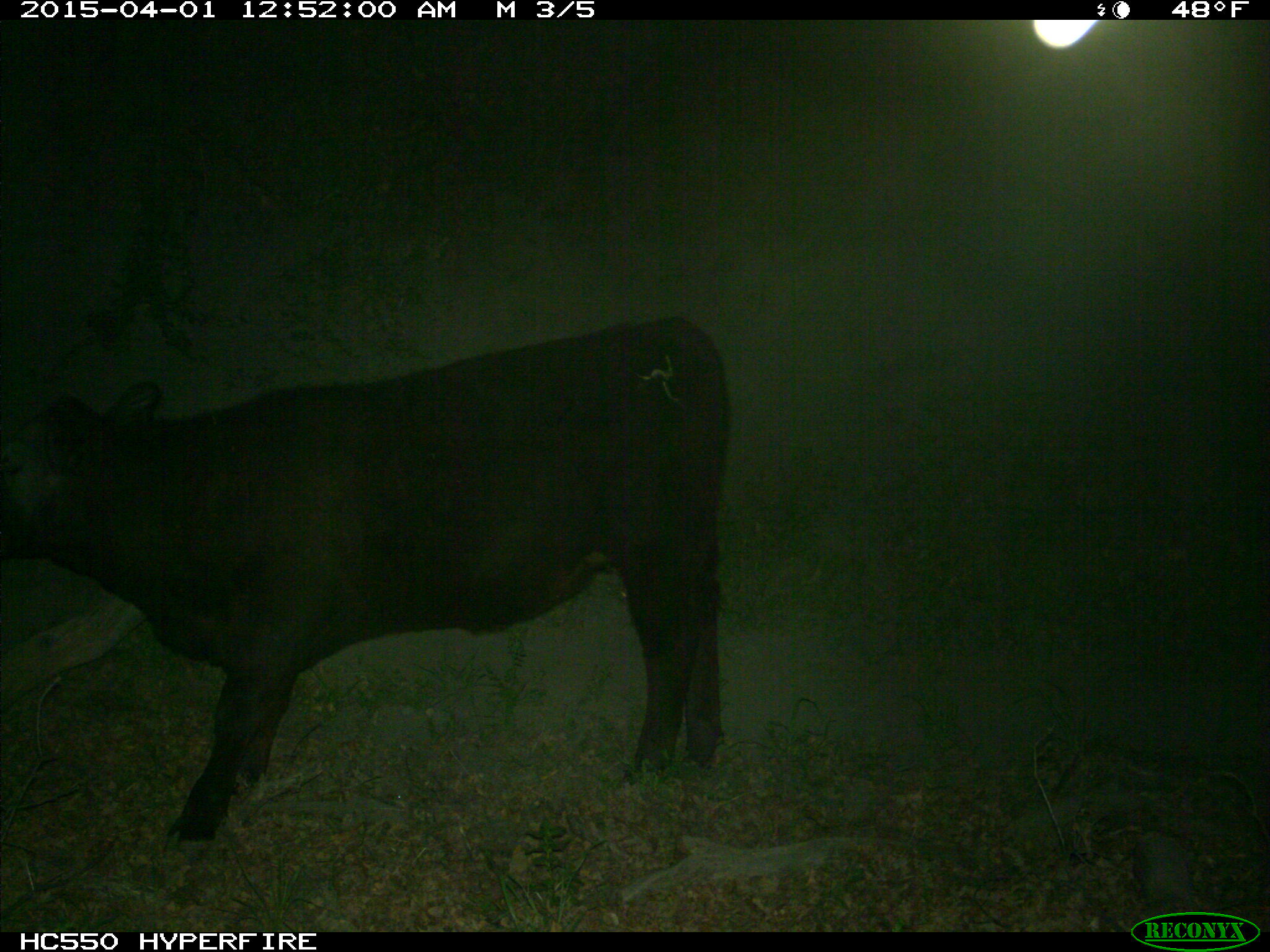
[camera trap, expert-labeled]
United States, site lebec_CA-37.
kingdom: Animalia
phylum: Chordata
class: Mammalia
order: Artiodactyla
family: Bovidae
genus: Bos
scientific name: Bos taurus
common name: domestic cow